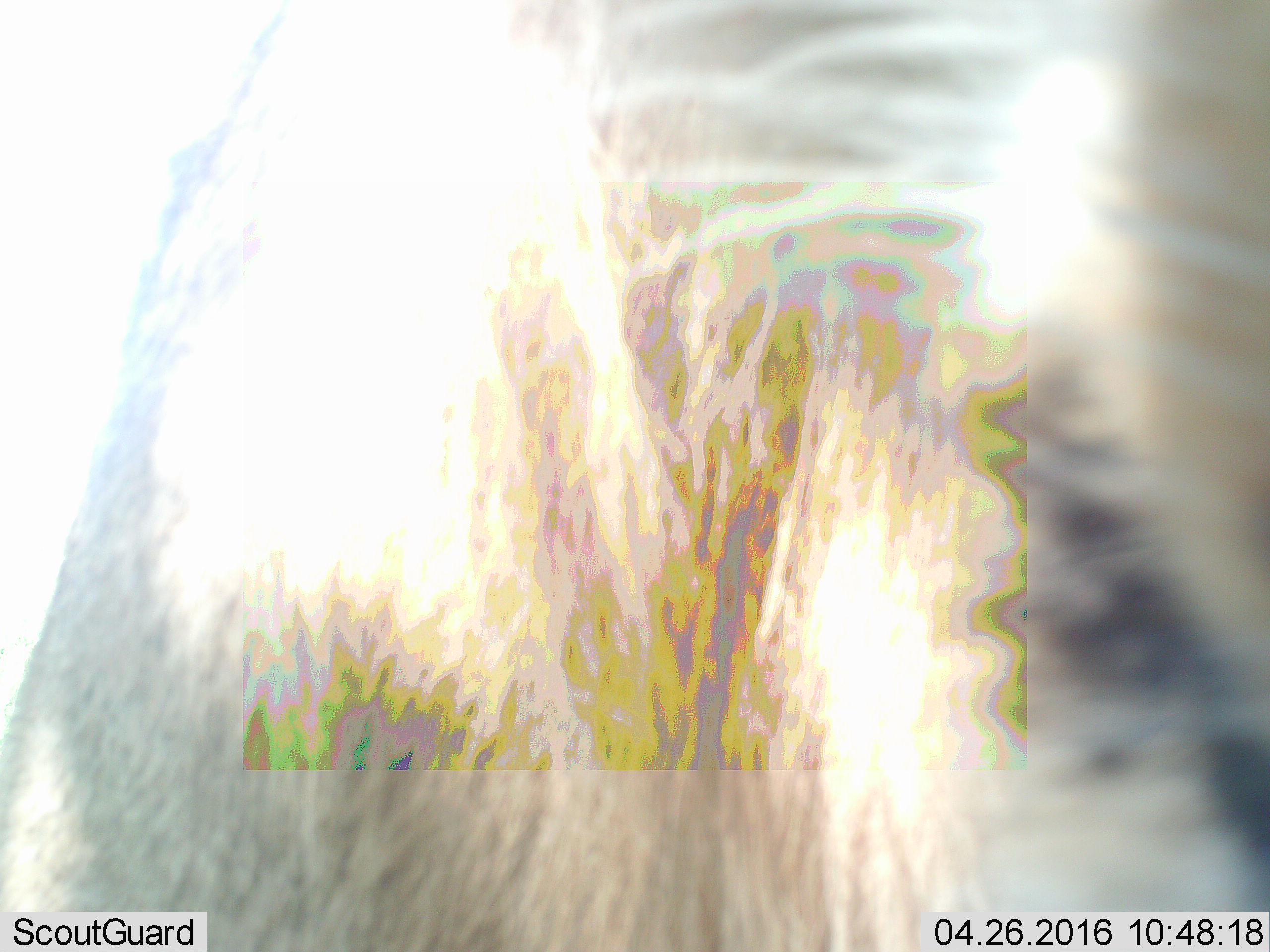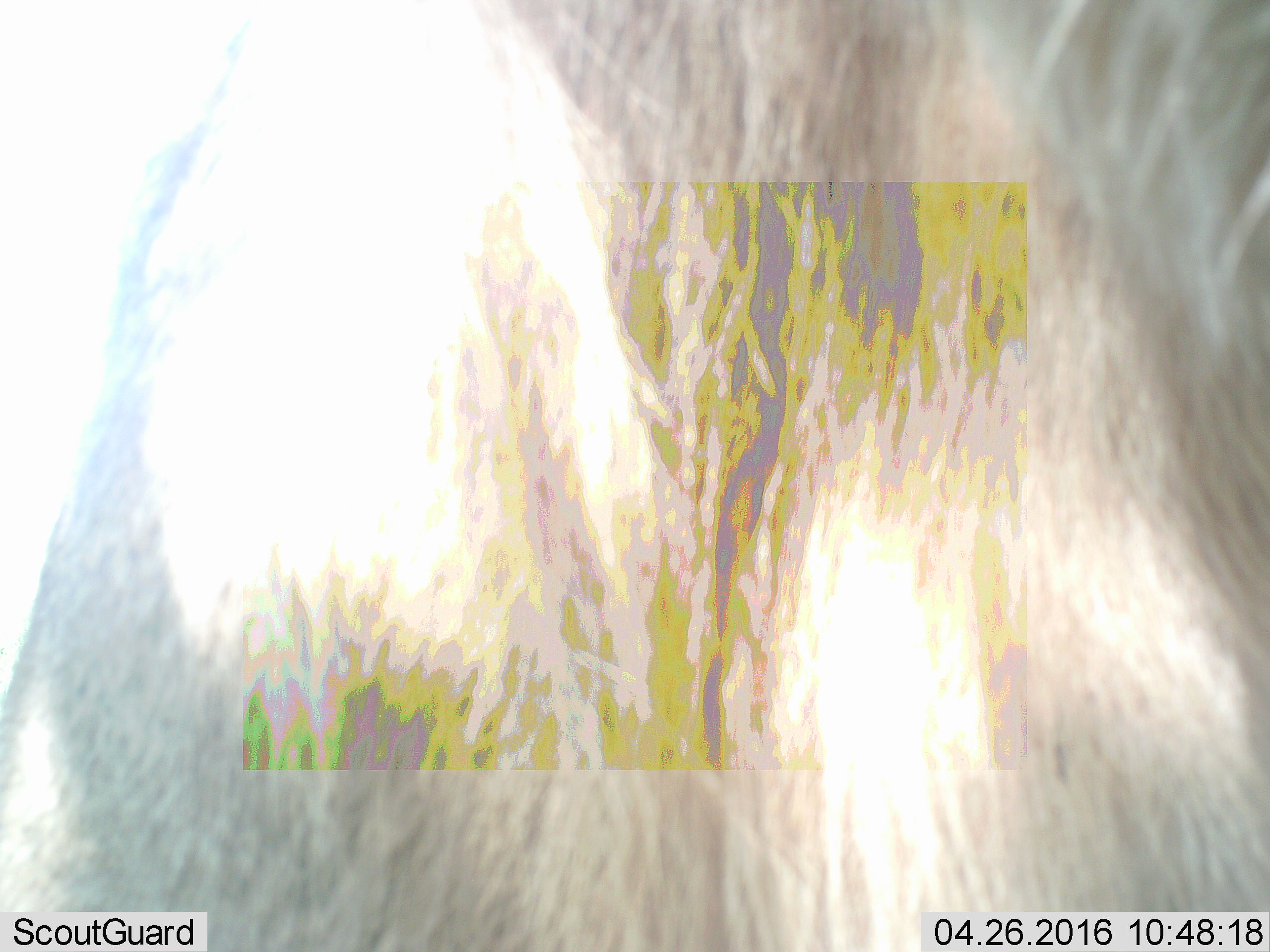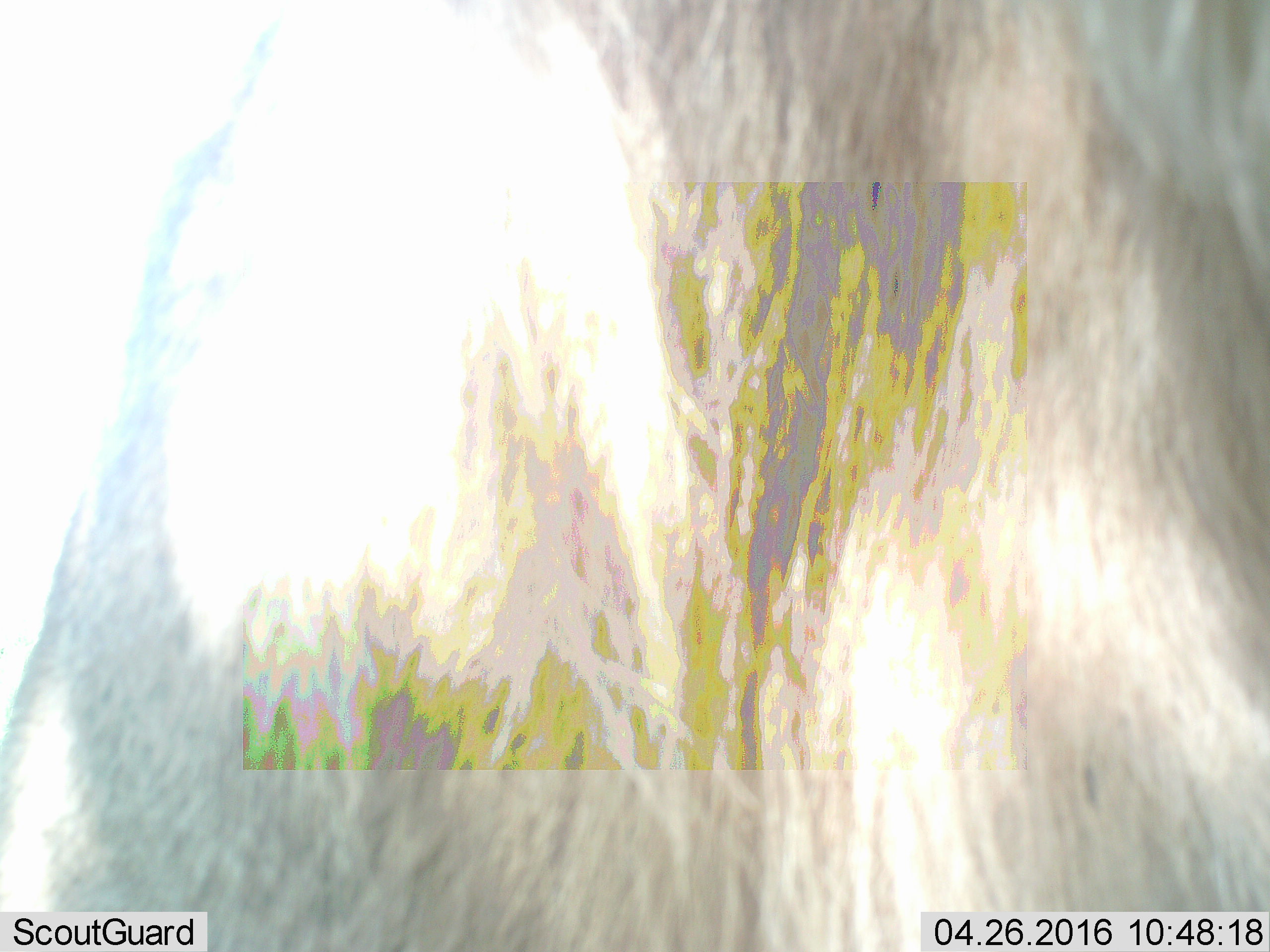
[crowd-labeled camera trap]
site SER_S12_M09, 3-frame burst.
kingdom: Animalia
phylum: Chordata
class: Mammalia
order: Artiodactyla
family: Bovidae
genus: Connochaetes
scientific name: Connochaetes taurinus taurinus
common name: blue wildebeest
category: wildebeestblue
Wildebeestblue (blue wildebeest) (Connochaetes taurinus taurinus), count 1. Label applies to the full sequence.